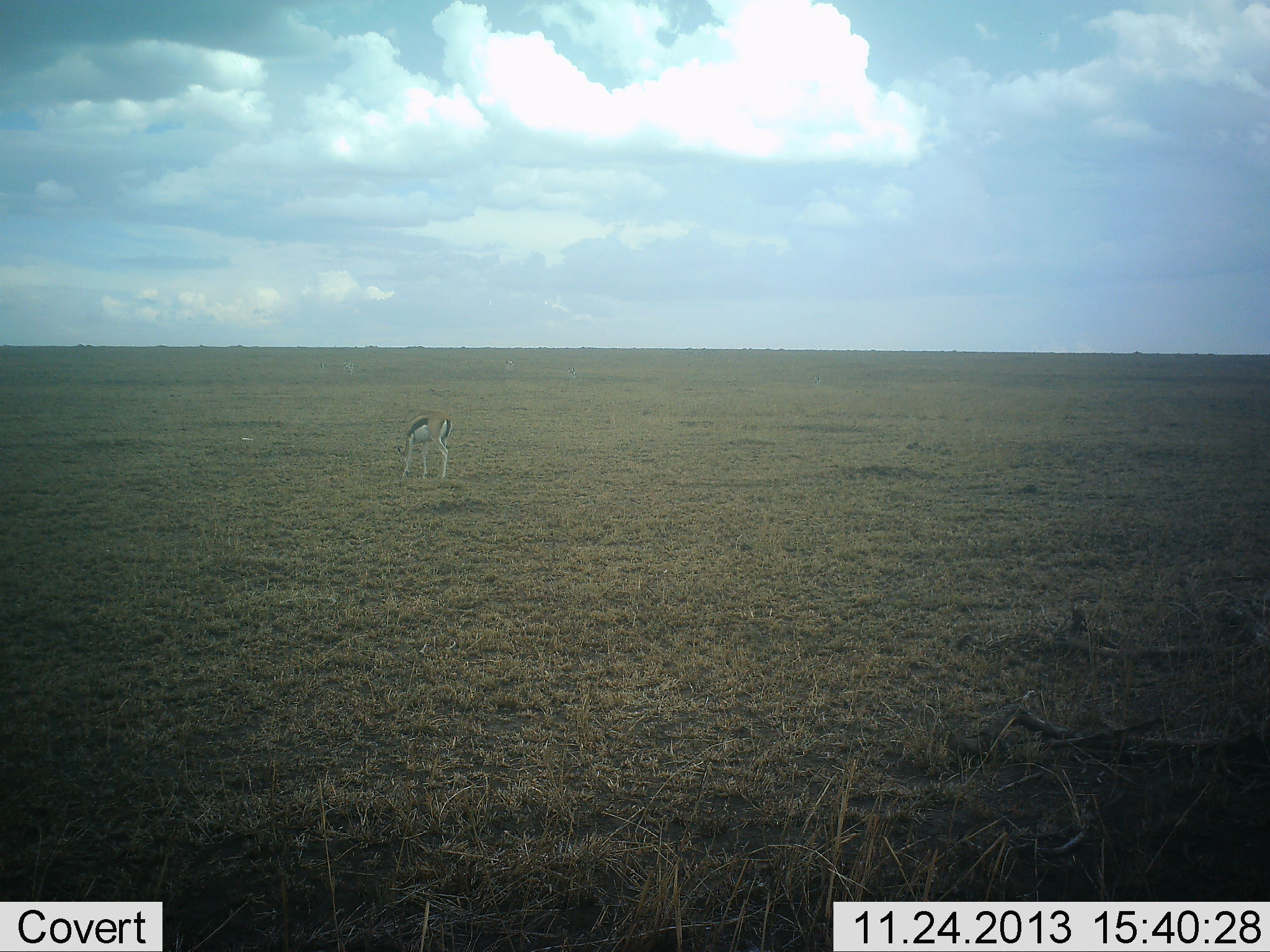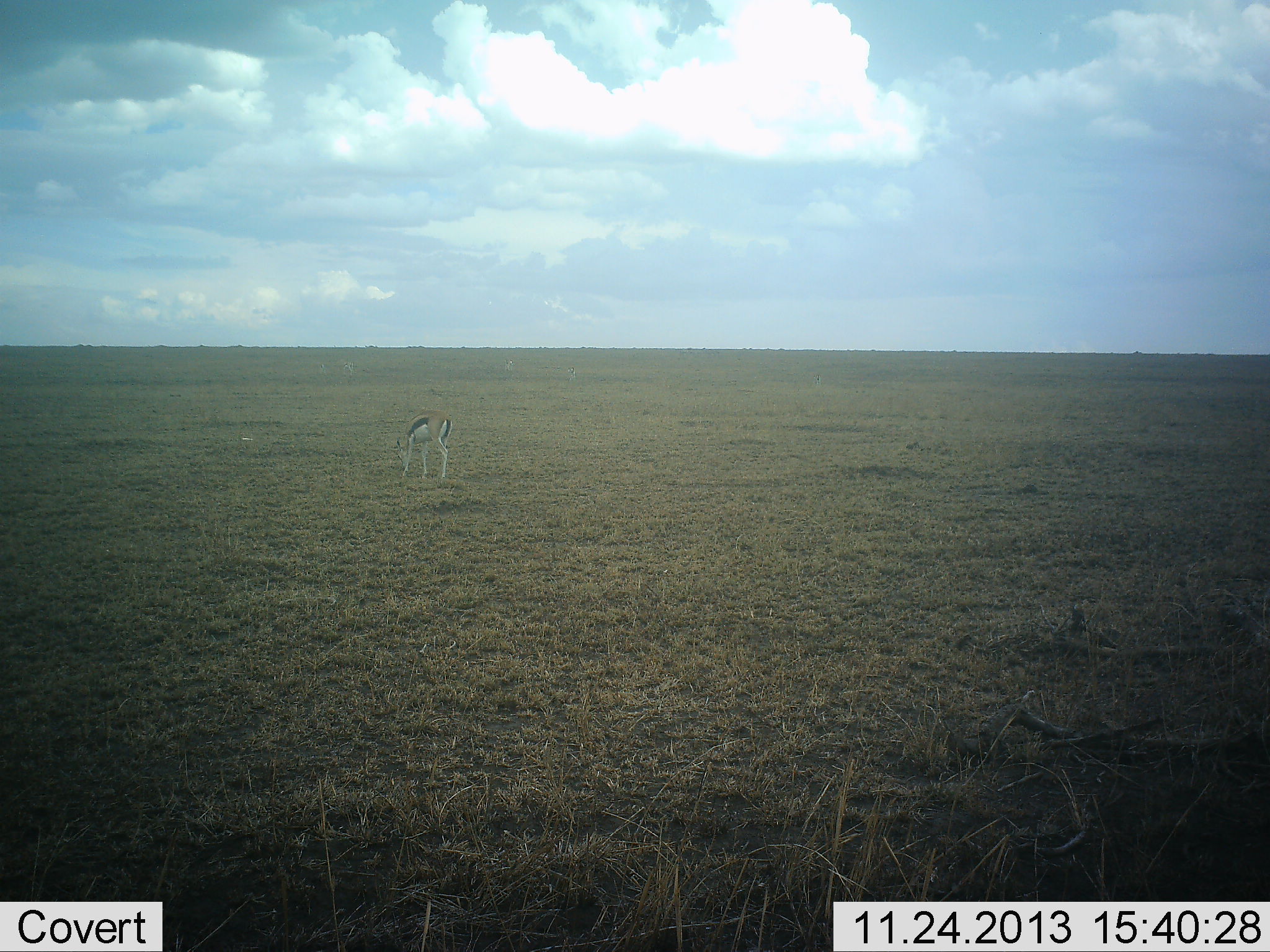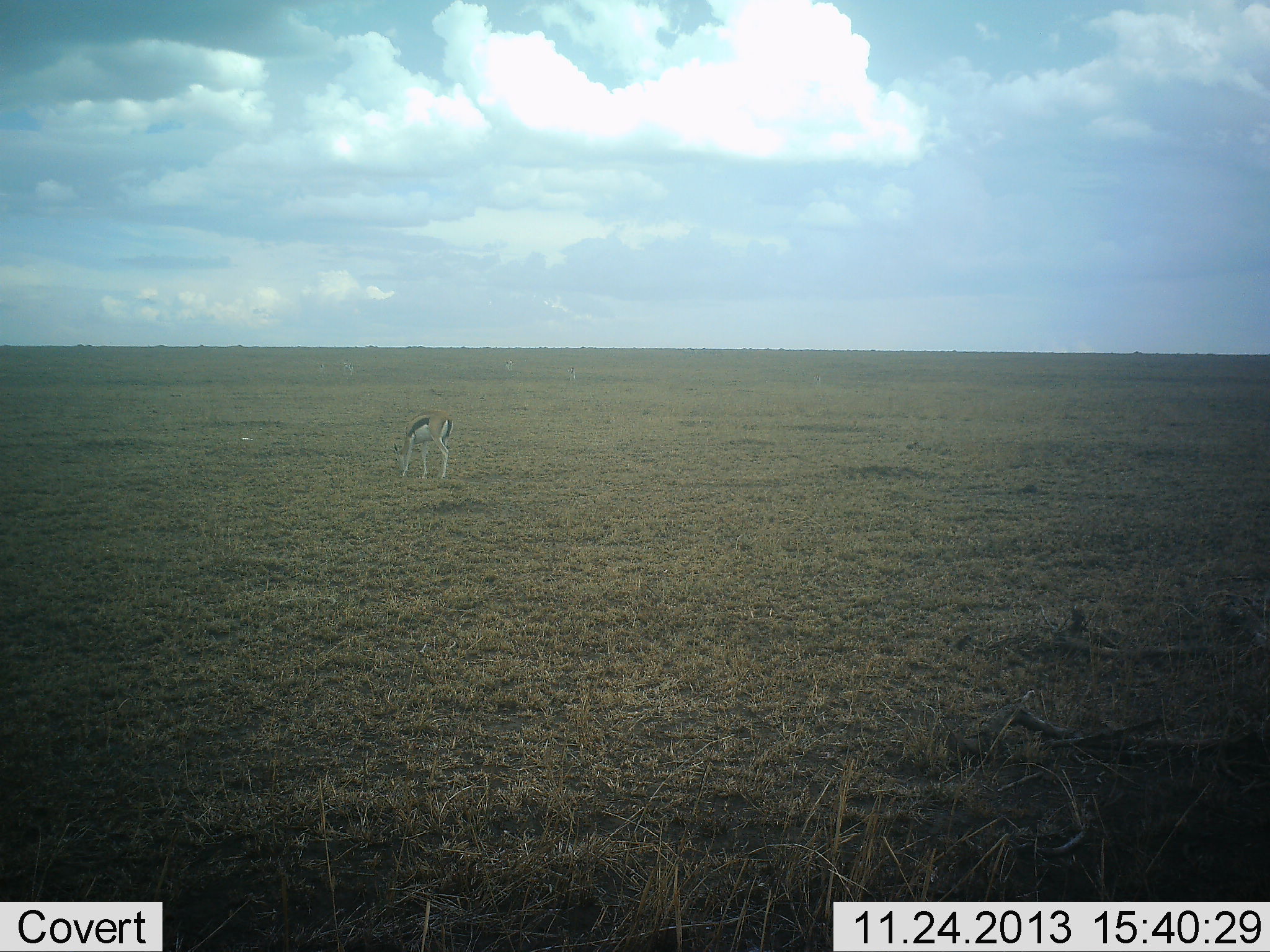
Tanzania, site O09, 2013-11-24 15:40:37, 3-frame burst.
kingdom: Animalia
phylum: Chordata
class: Mammalia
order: Artiodactyla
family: Bovidae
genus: Eudorcas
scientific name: Eudorcas thomsonii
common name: thomson's gazelle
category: gazellethomsons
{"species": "gazellethomsons (thomson's gazelle) (Eudorcas thomsonii)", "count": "1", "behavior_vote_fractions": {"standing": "0%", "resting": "0%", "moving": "0%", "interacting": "0%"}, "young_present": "0%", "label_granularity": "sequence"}